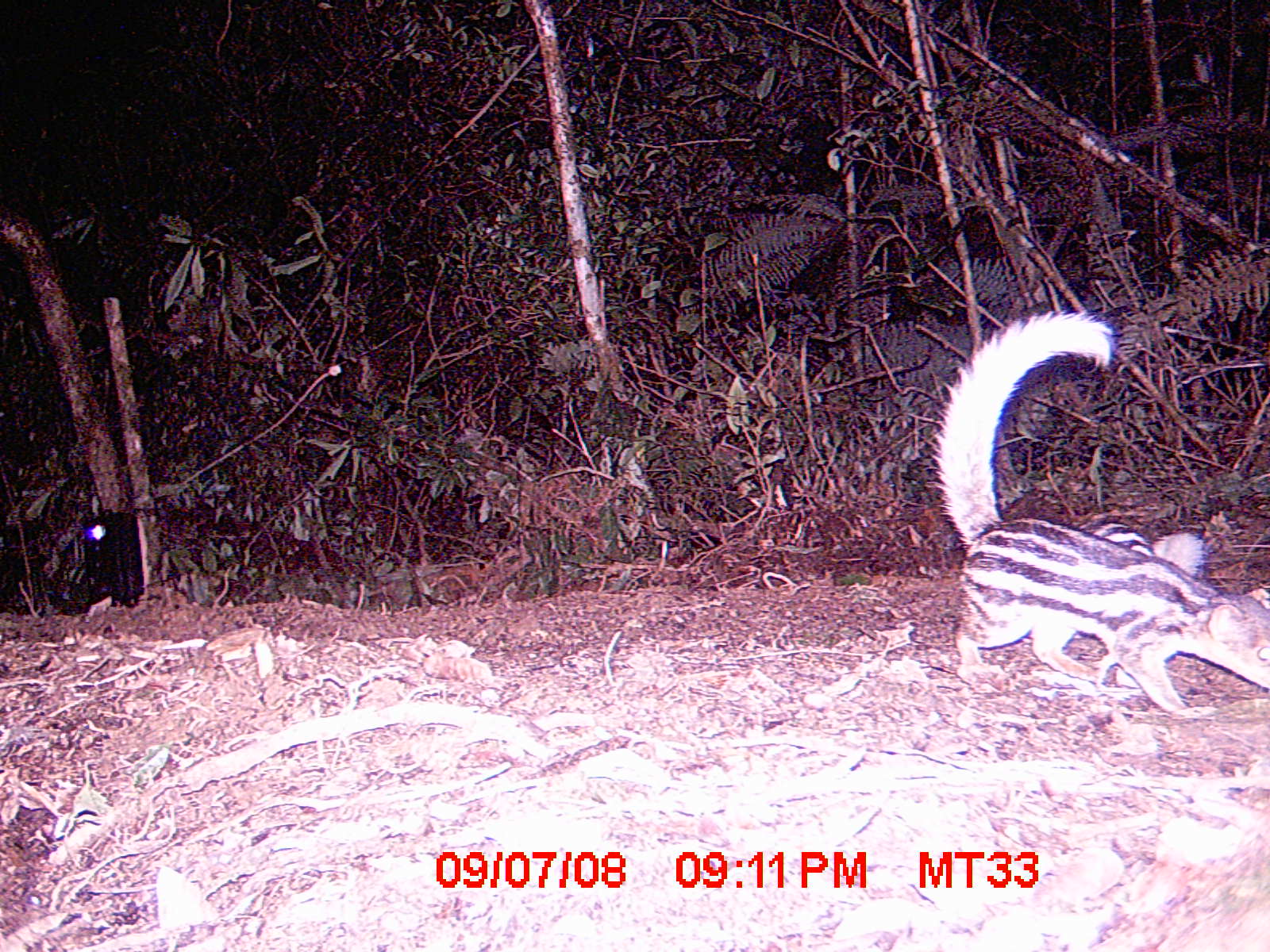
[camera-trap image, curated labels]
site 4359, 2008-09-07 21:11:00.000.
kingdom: Animalia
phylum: Chordata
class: Aves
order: Coraciiformes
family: Brachypteraciidae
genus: Brachypteracias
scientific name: Brachypteracias squamiger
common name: scaly ground-roller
Brachypteracias squamiger (scaly ground-roller), count 2.